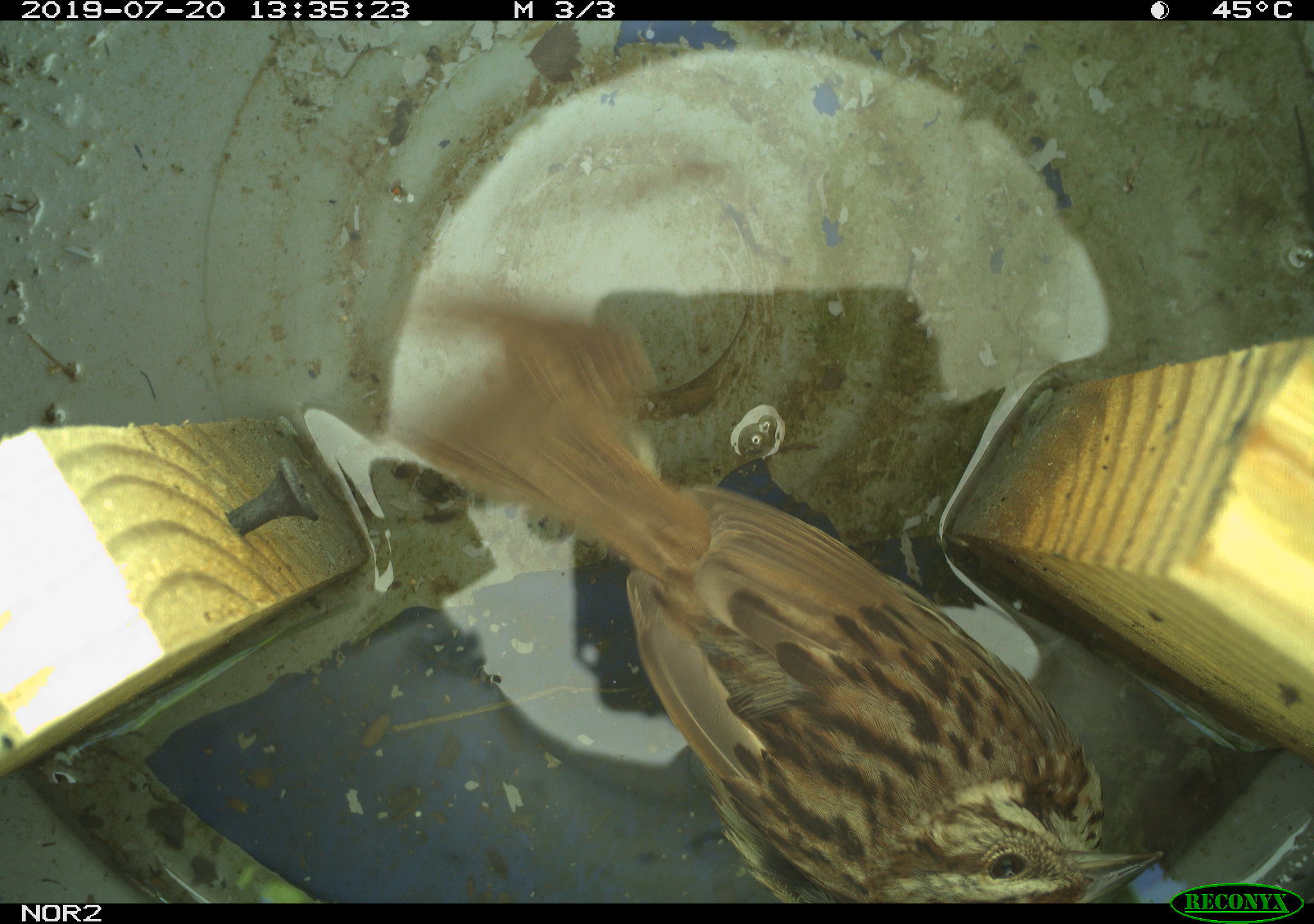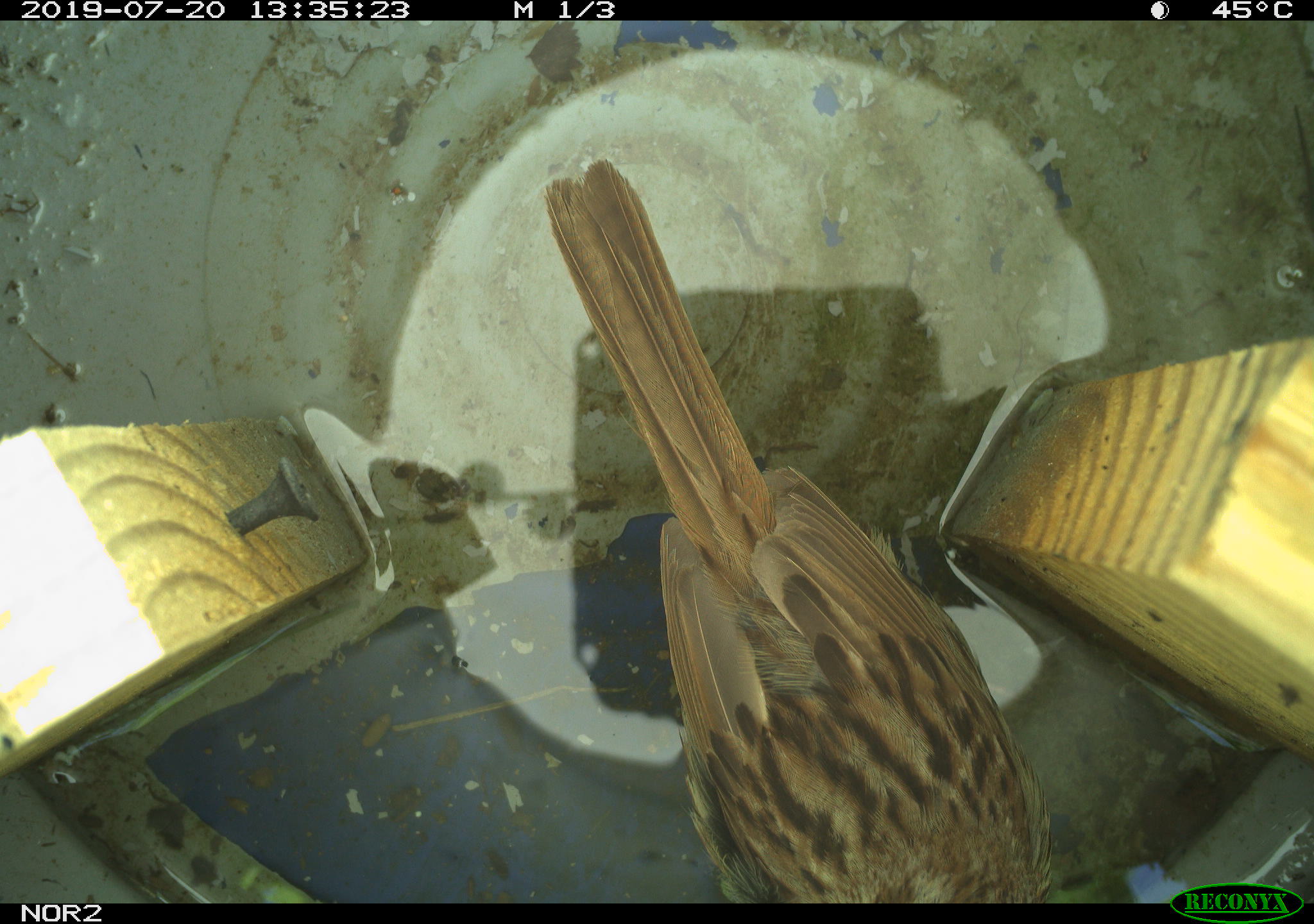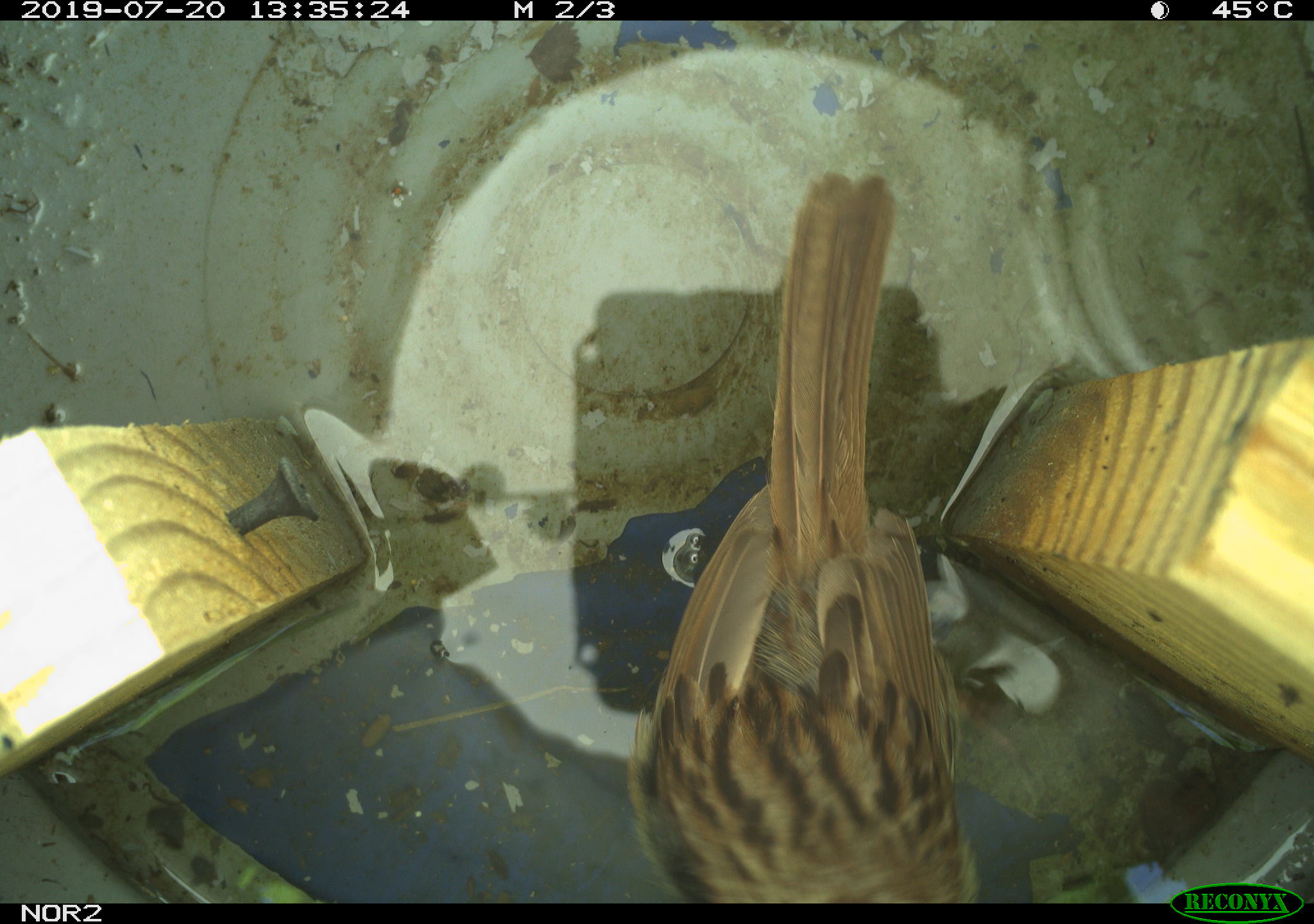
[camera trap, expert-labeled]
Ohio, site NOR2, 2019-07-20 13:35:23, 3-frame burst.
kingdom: Animalia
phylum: Chordata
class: Aves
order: Passeriformes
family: Passerellidae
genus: Melospiza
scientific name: Melospiza melodia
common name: song sparrow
Song sparrow (Melospiza melodia).